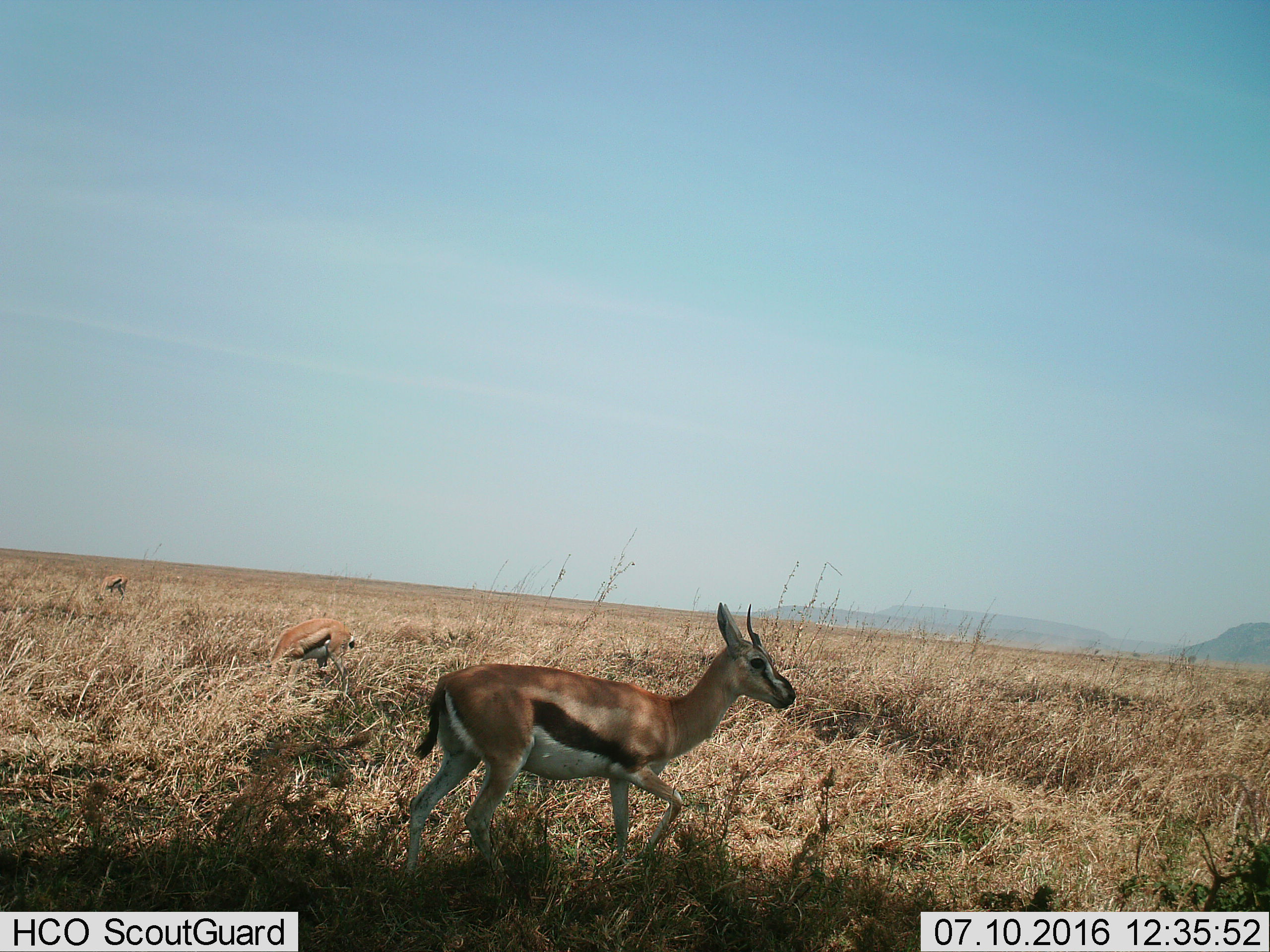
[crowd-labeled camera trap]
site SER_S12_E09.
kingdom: Animalia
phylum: Chordata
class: Mammalia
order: Artiodactyla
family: Bovidae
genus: Eudorcas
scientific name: Eudorcas thomsonii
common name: thomson's gazelle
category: gazellethomsons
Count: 3.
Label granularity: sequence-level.